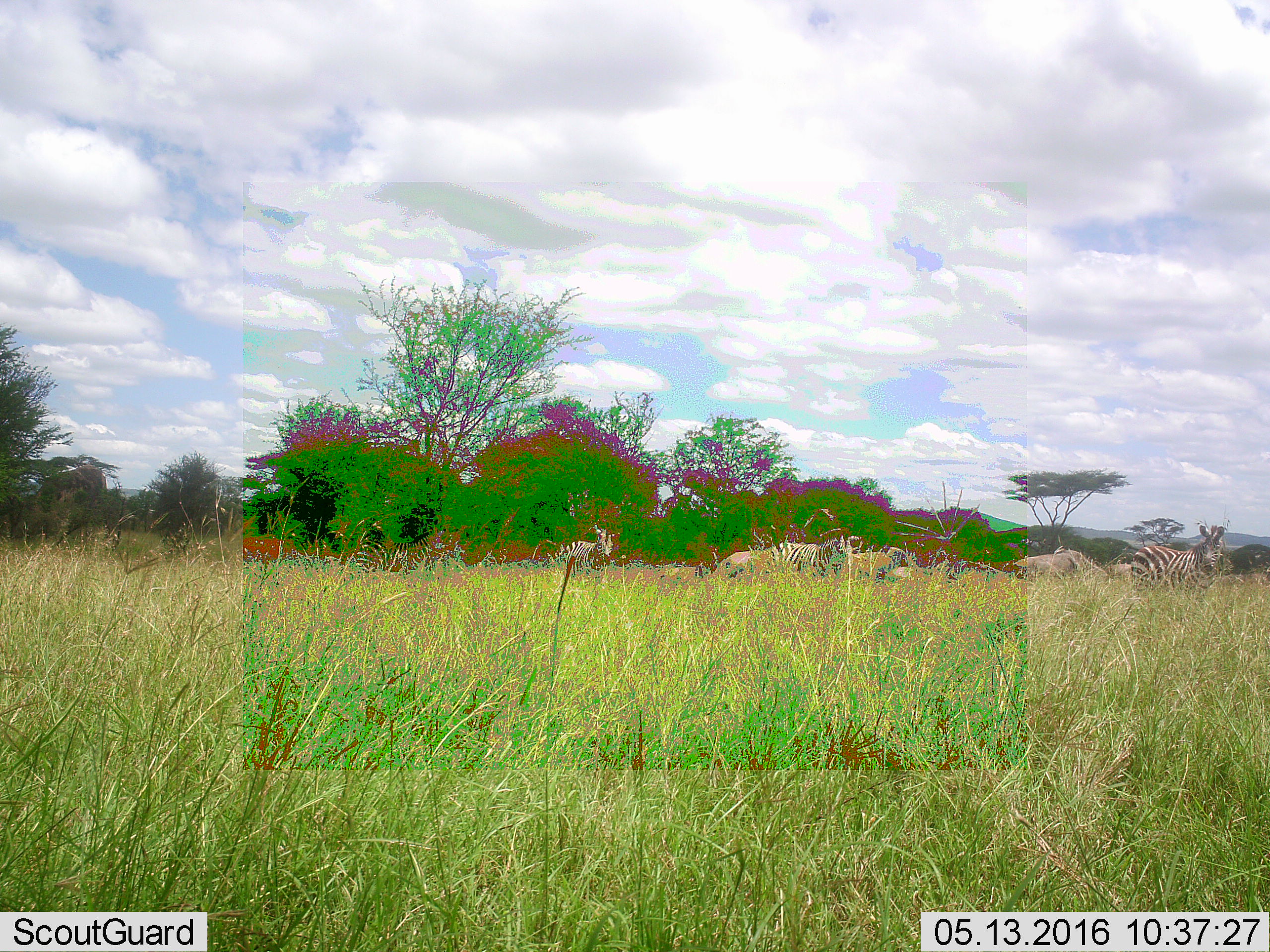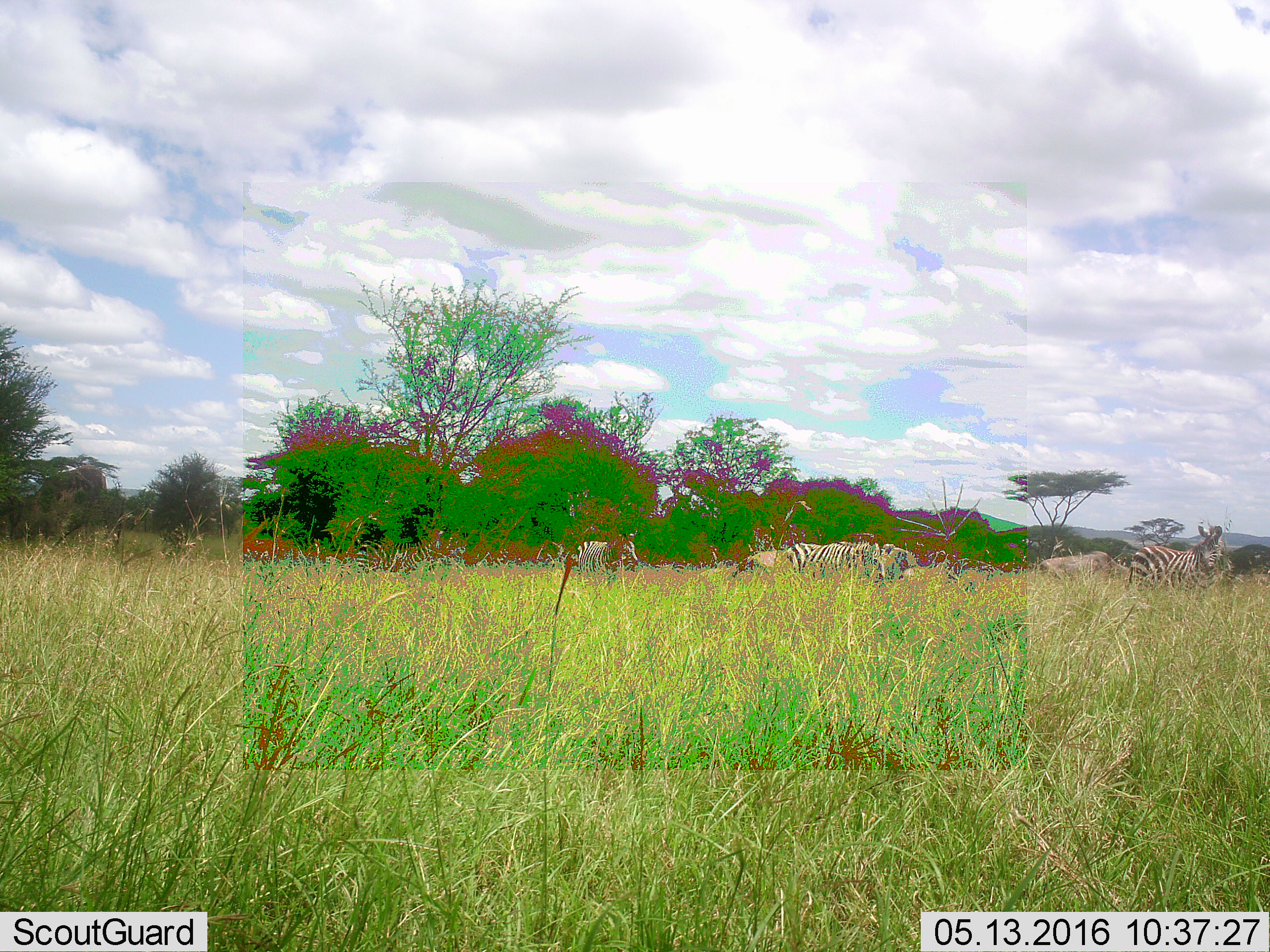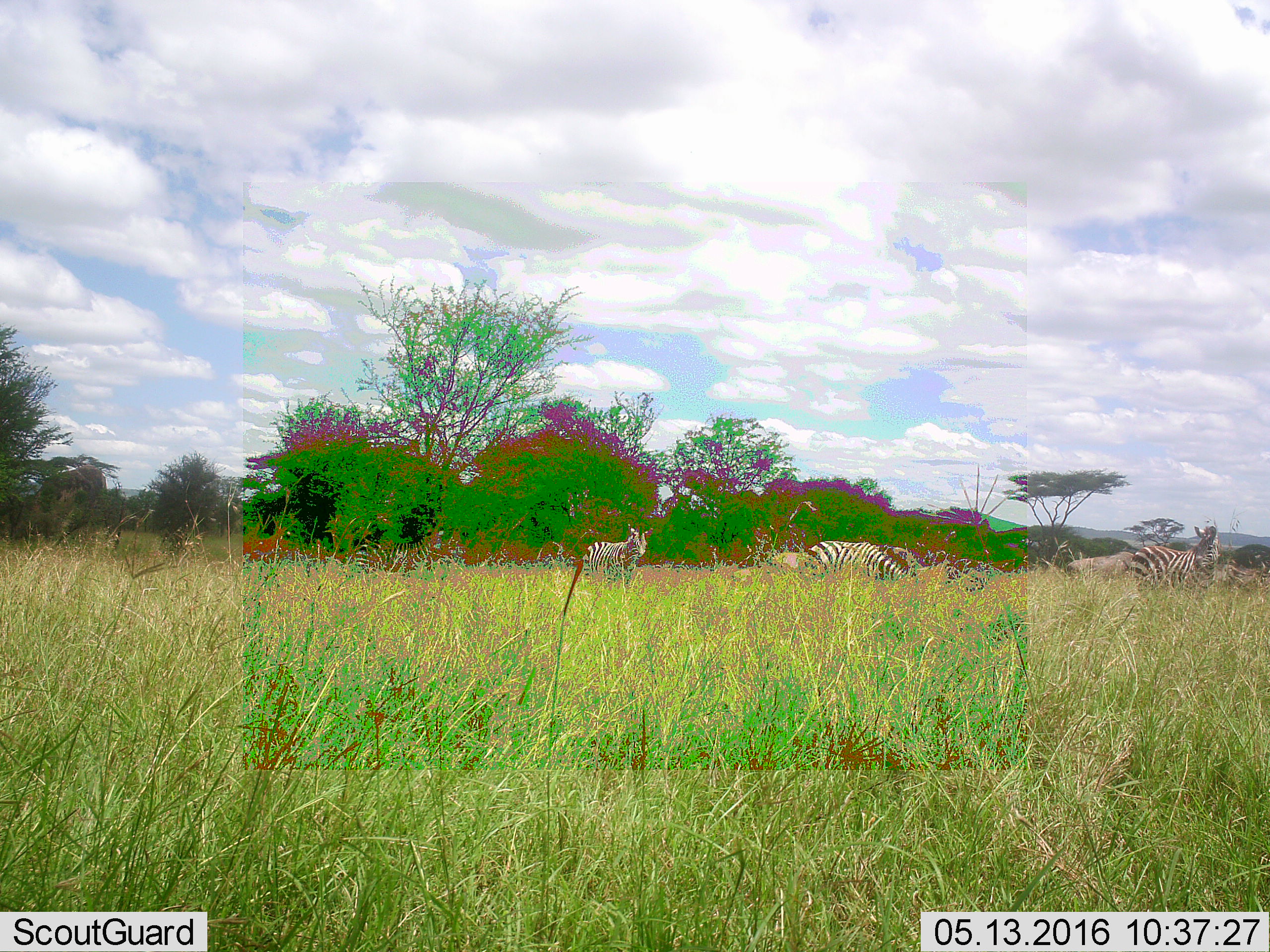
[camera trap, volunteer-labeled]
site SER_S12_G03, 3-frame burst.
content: unidentified animal